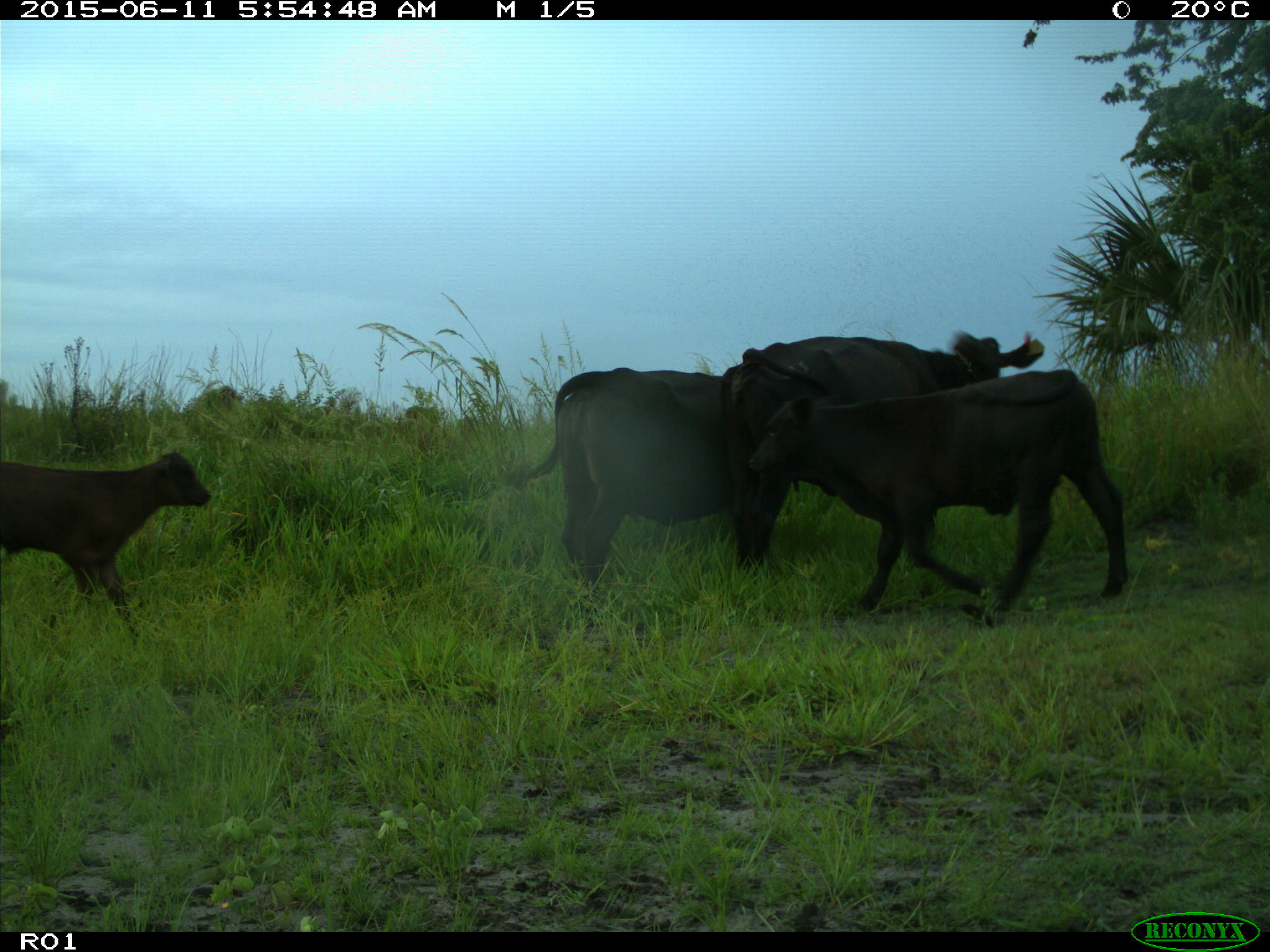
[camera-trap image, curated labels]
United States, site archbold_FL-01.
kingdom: Animalia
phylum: Chordata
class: Mammalia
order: Artiodactyla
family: Bovidae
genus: Bos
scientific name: Bos taurus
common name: domestic cow